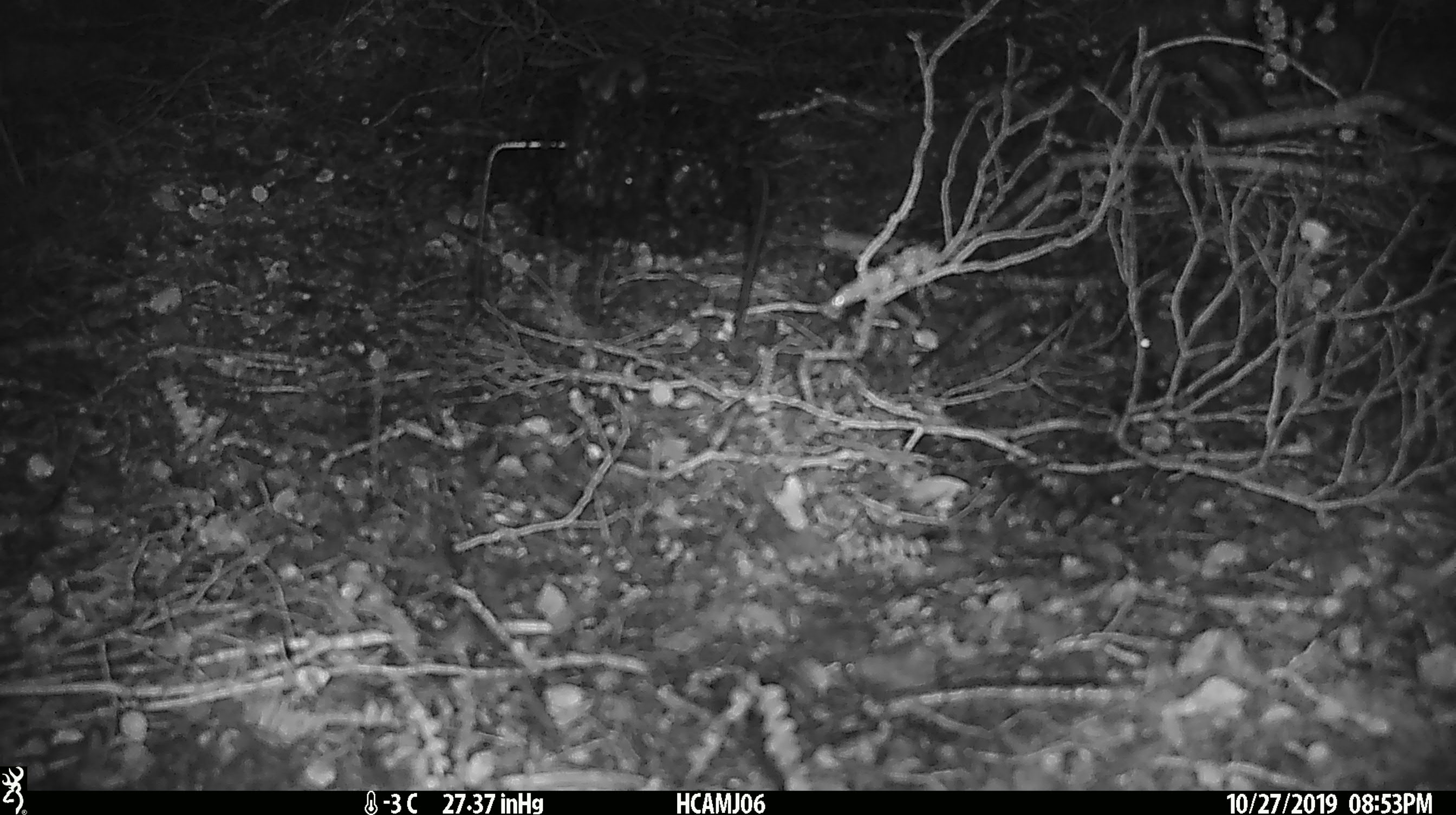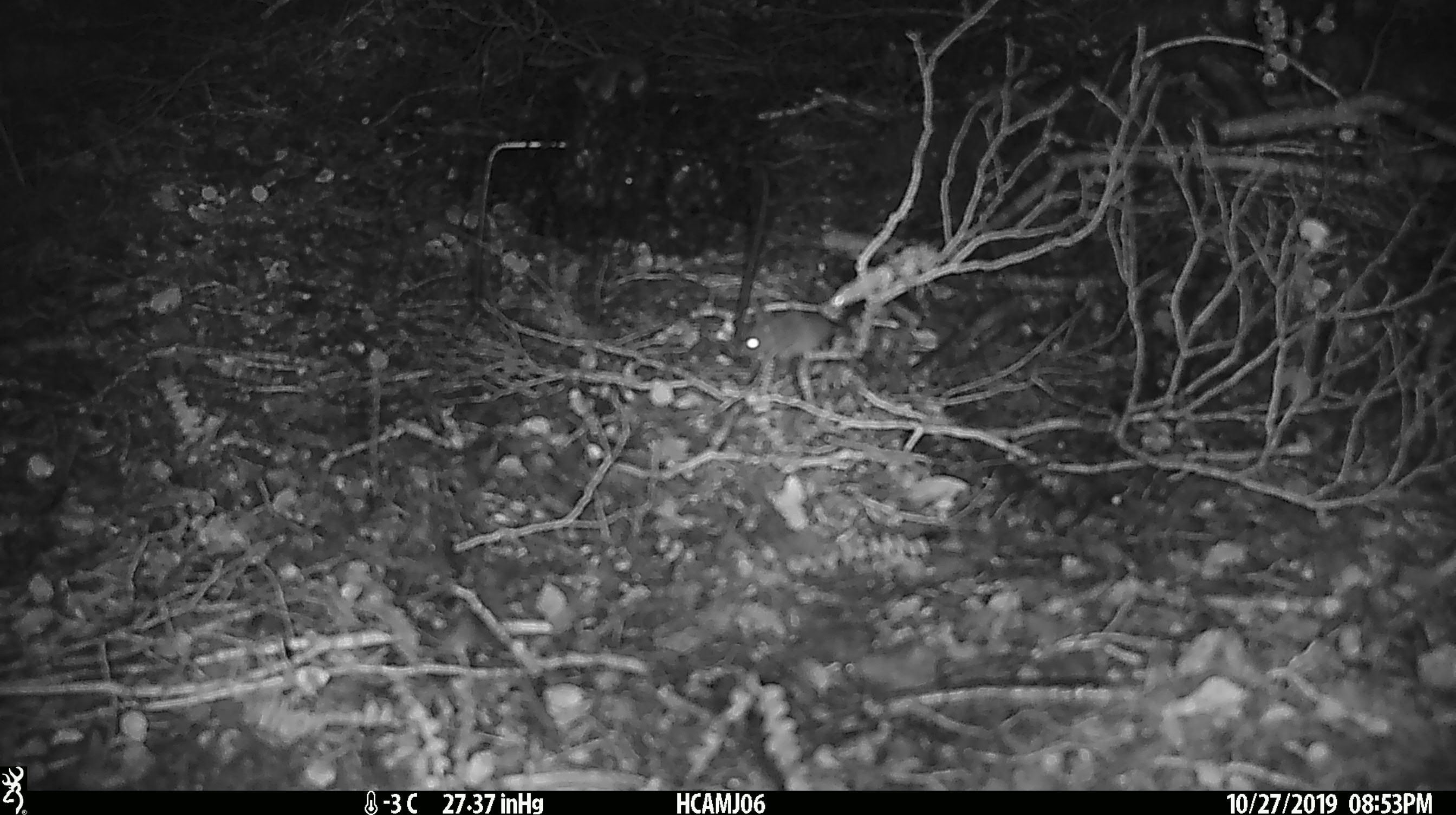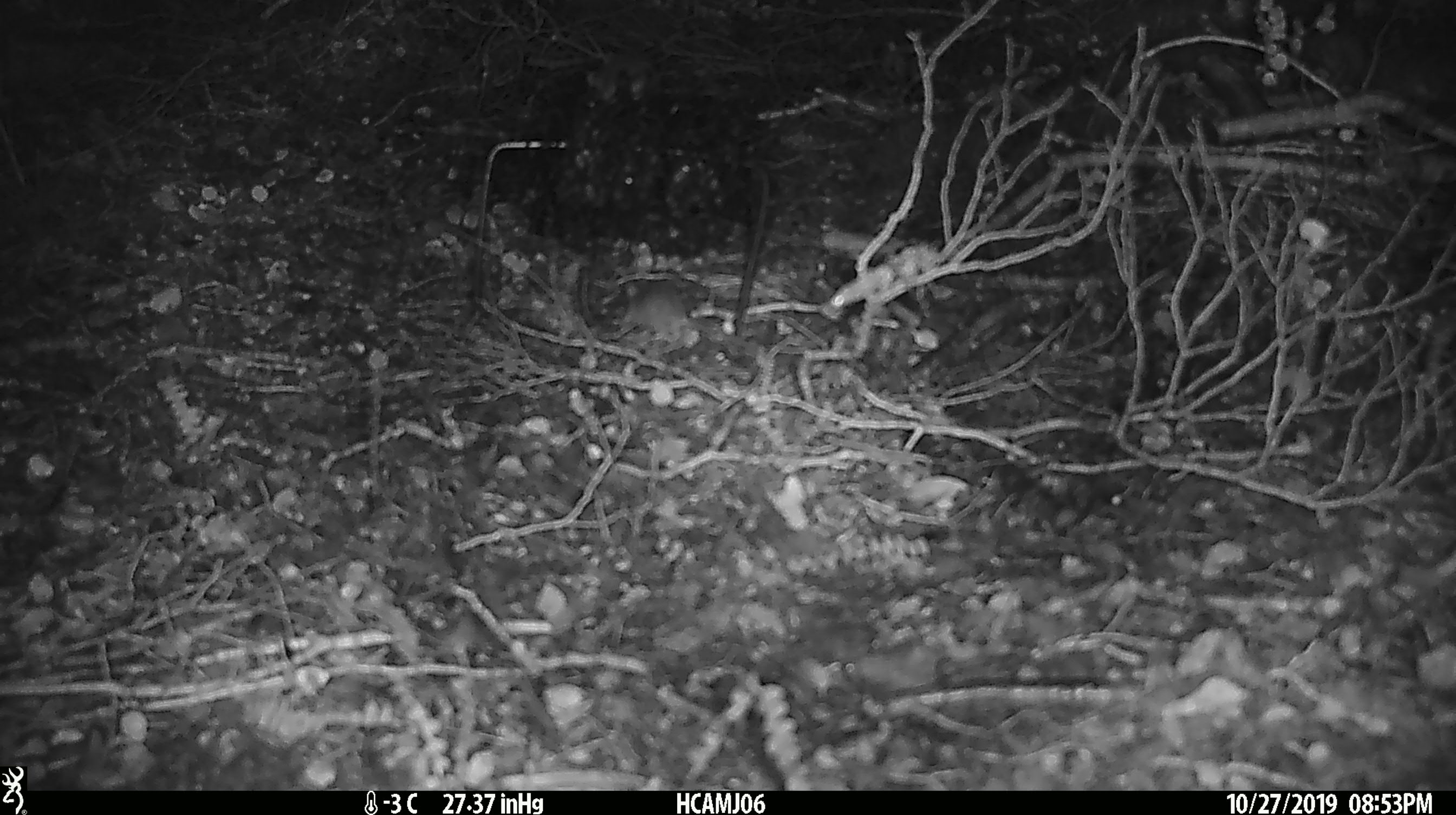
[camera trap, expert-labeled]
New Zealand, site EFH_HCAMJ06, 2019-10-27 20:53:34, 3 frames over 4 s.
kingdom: Animalia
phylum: Chordata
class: Mammalia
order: Rodentia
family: Muridae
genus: Mus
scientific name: Mus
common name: mouse